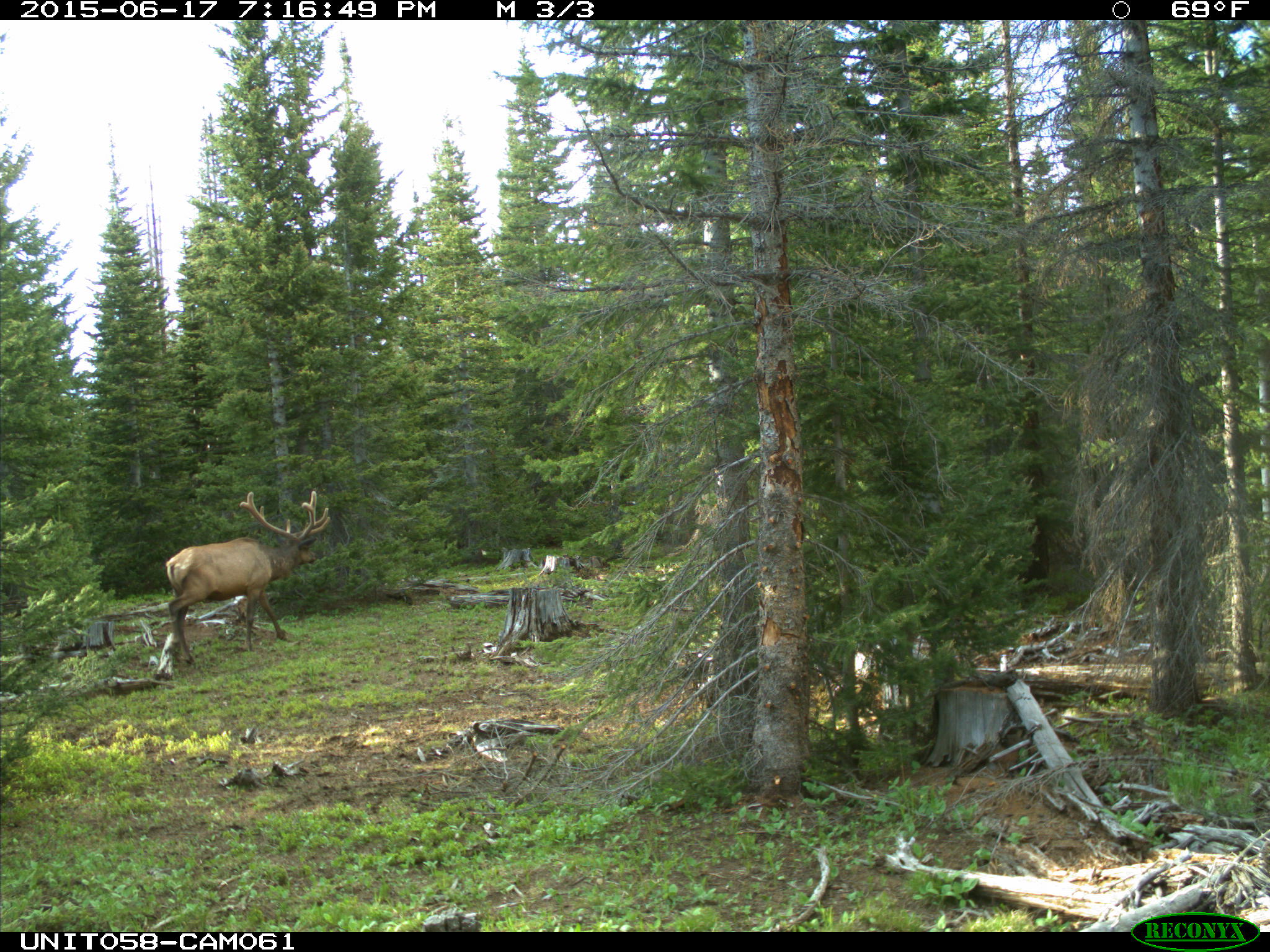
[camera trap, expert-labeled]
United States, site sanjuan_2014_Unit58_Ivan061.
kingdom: Animalia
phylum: Chordata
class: Mammalia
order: Artiodactyla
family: Cervidae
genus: Cervus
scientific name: Cervus elaphus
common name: red deer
Cervus elaphus (red deer).